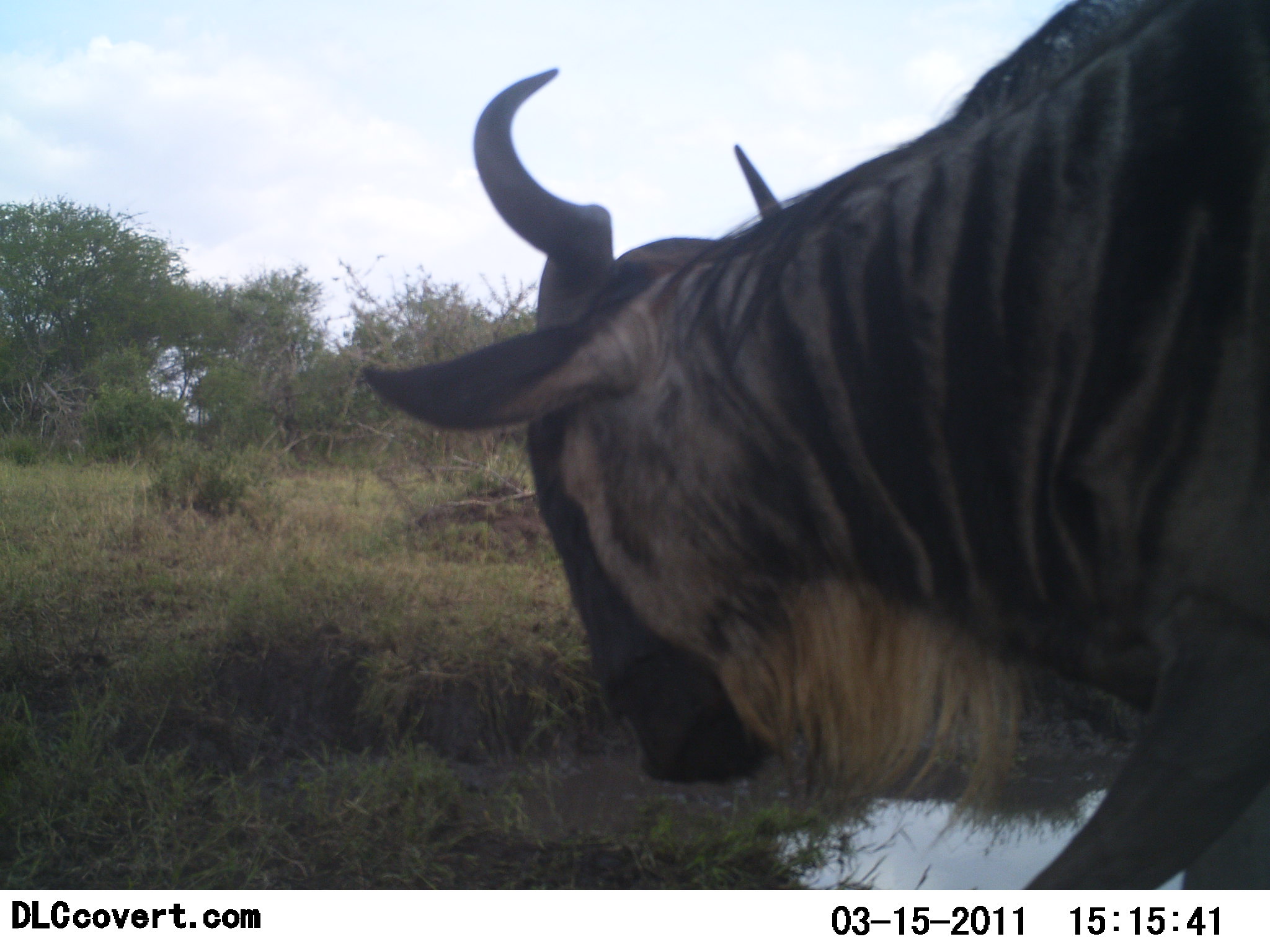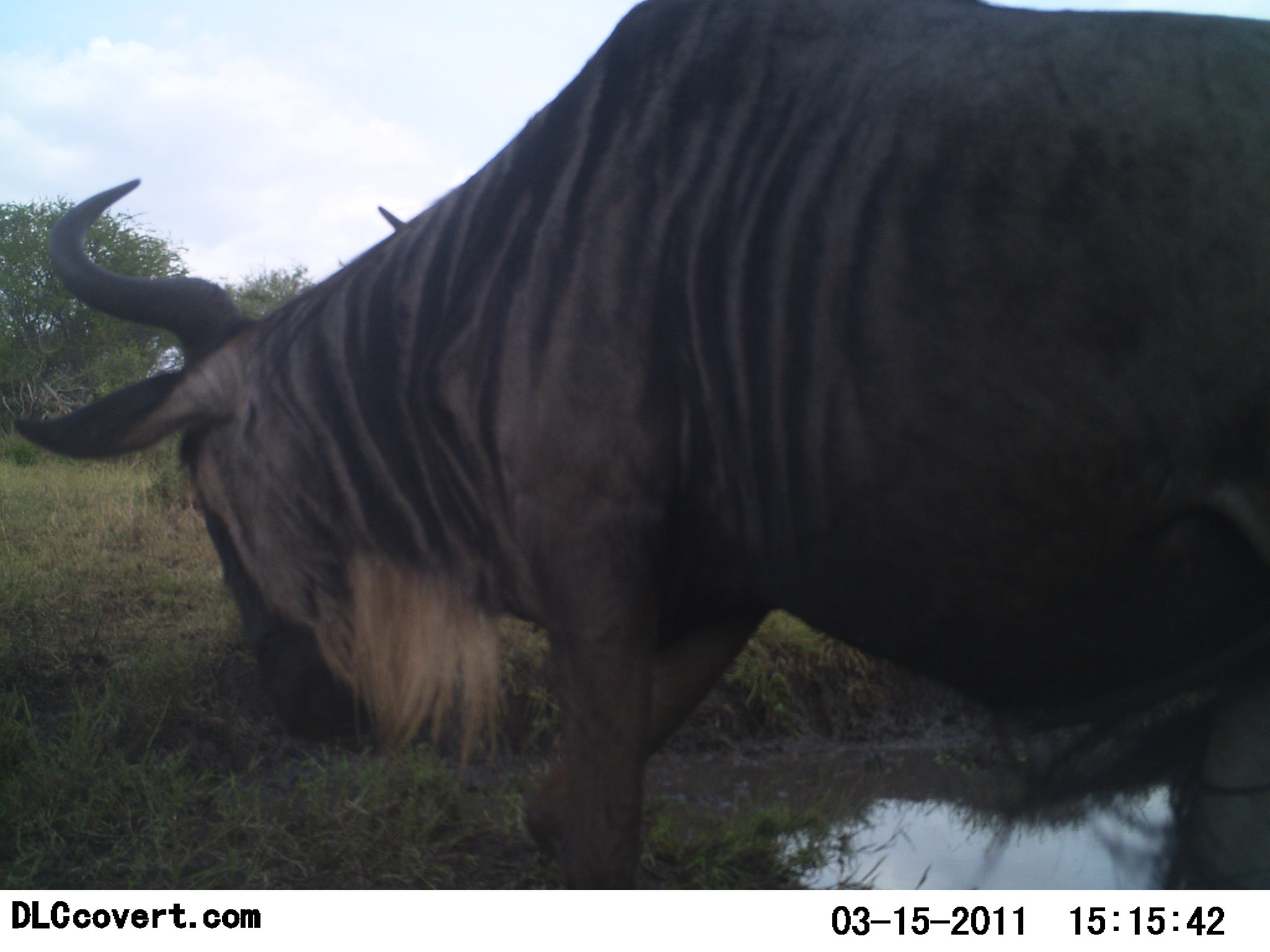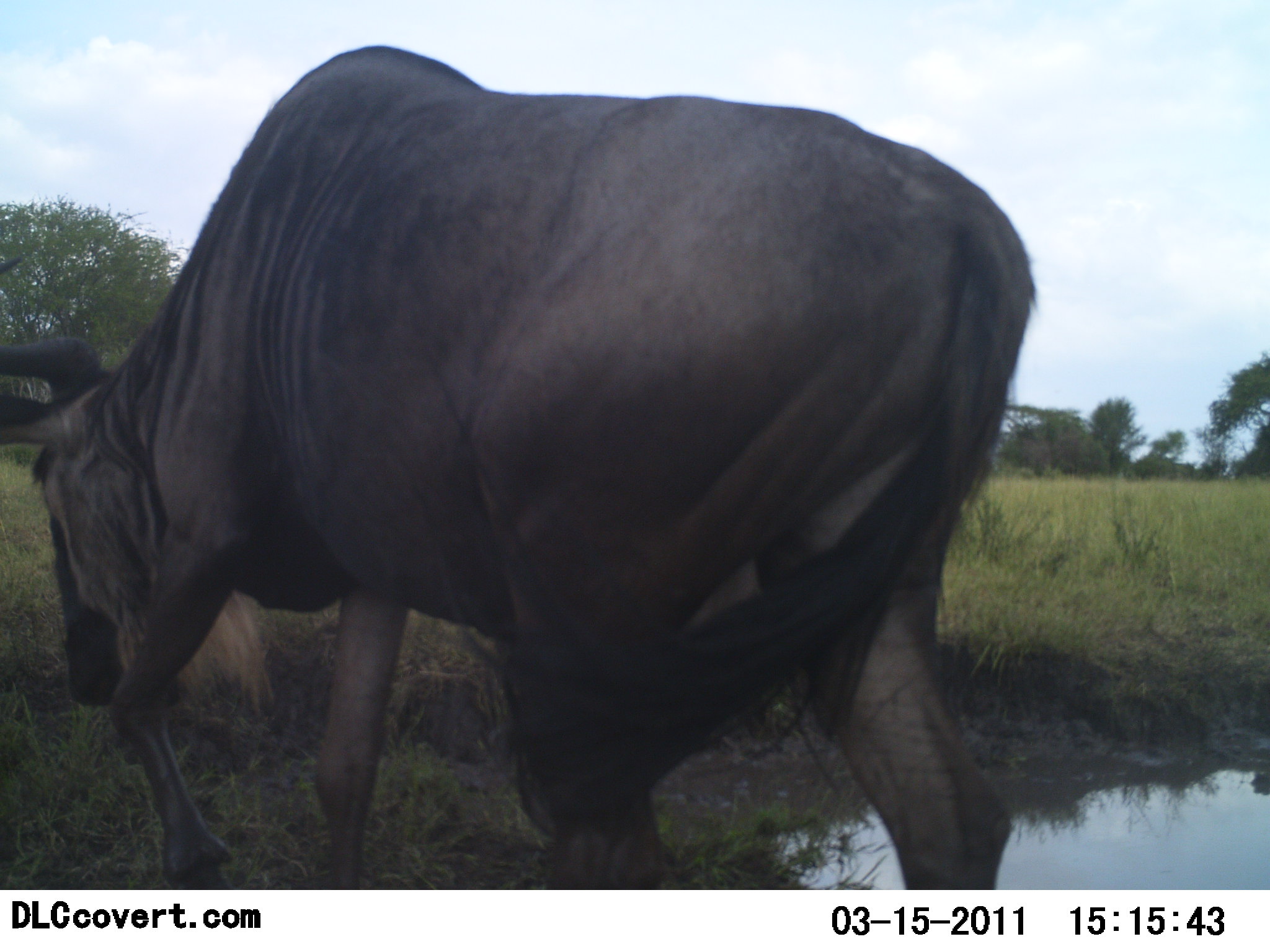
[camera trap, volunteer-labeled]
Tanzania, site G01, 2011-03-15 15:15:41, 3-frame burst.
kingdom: Animalia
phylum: Chordata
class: Mammalia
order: Artiodactyla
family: Bovidae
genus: Connochaetes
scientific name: Connochaetes taurinus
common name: blue wildebeest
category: wildebeest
Wildebeest (blue wildebeest) (Connochaetes taurinus), count 1. Behavior (volunteer vote fractions): standing 0%, resting 0%, moving 100%, interacting 0%. Young present (vote fraction): 0%. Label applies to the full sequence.